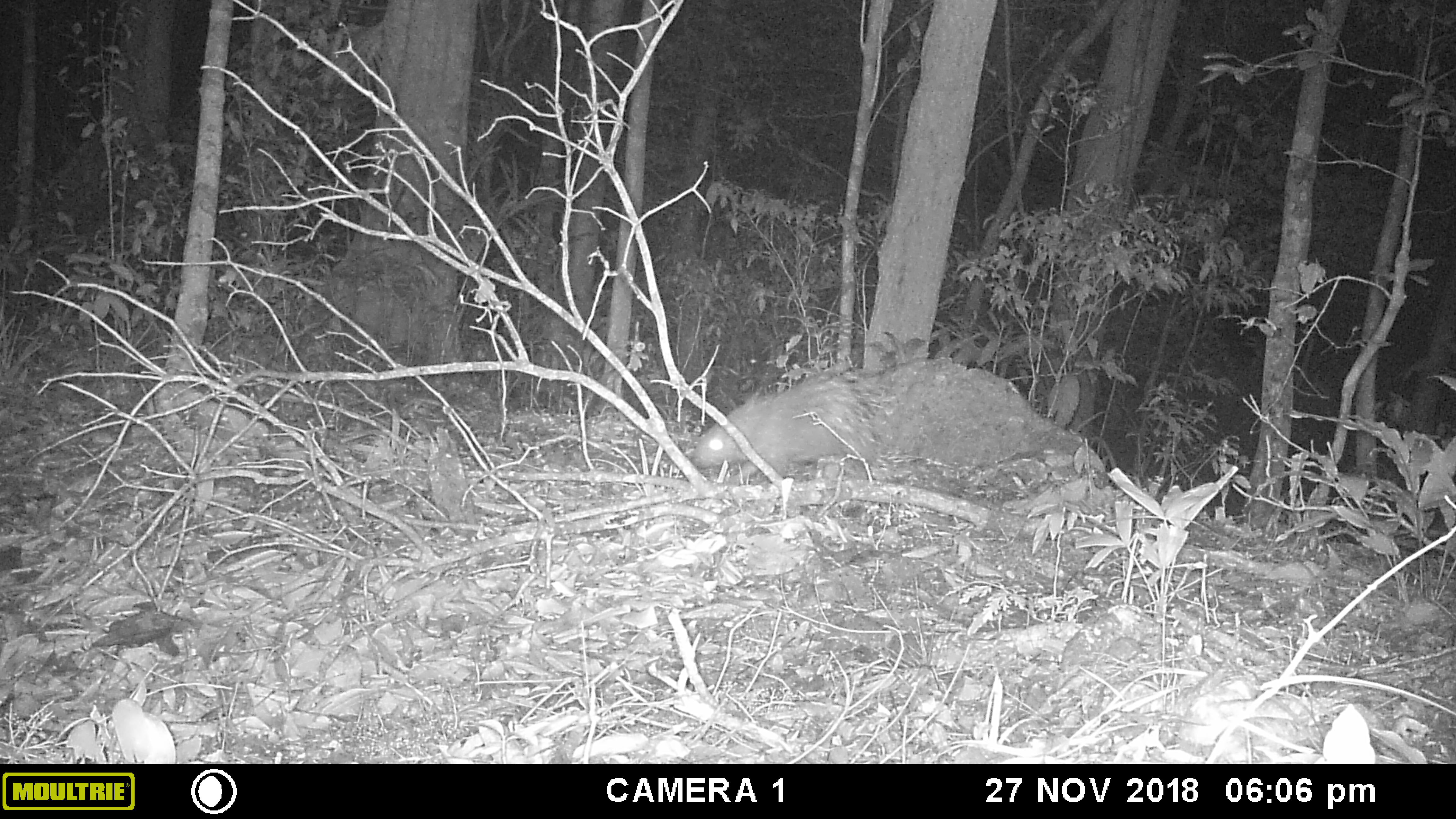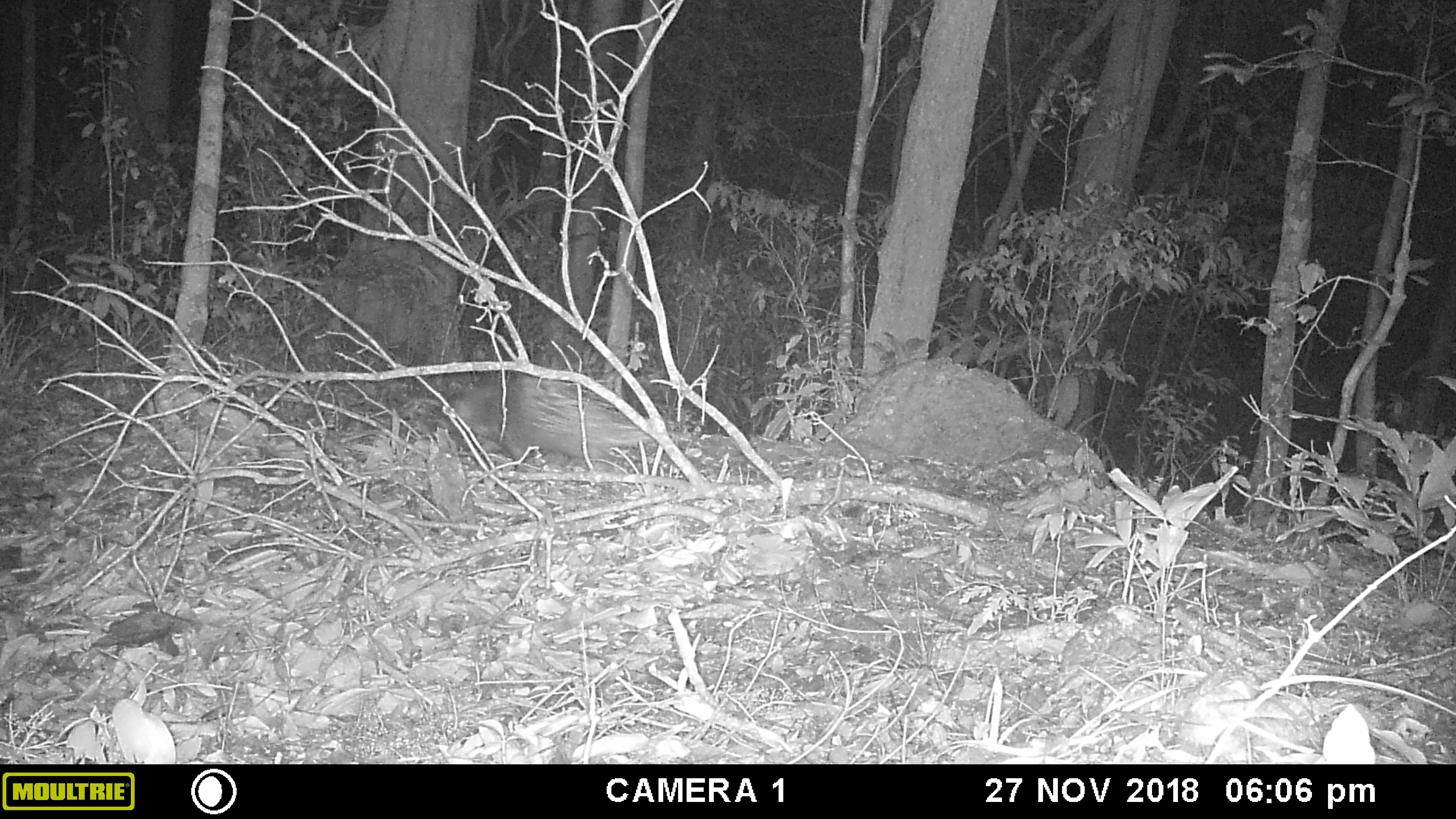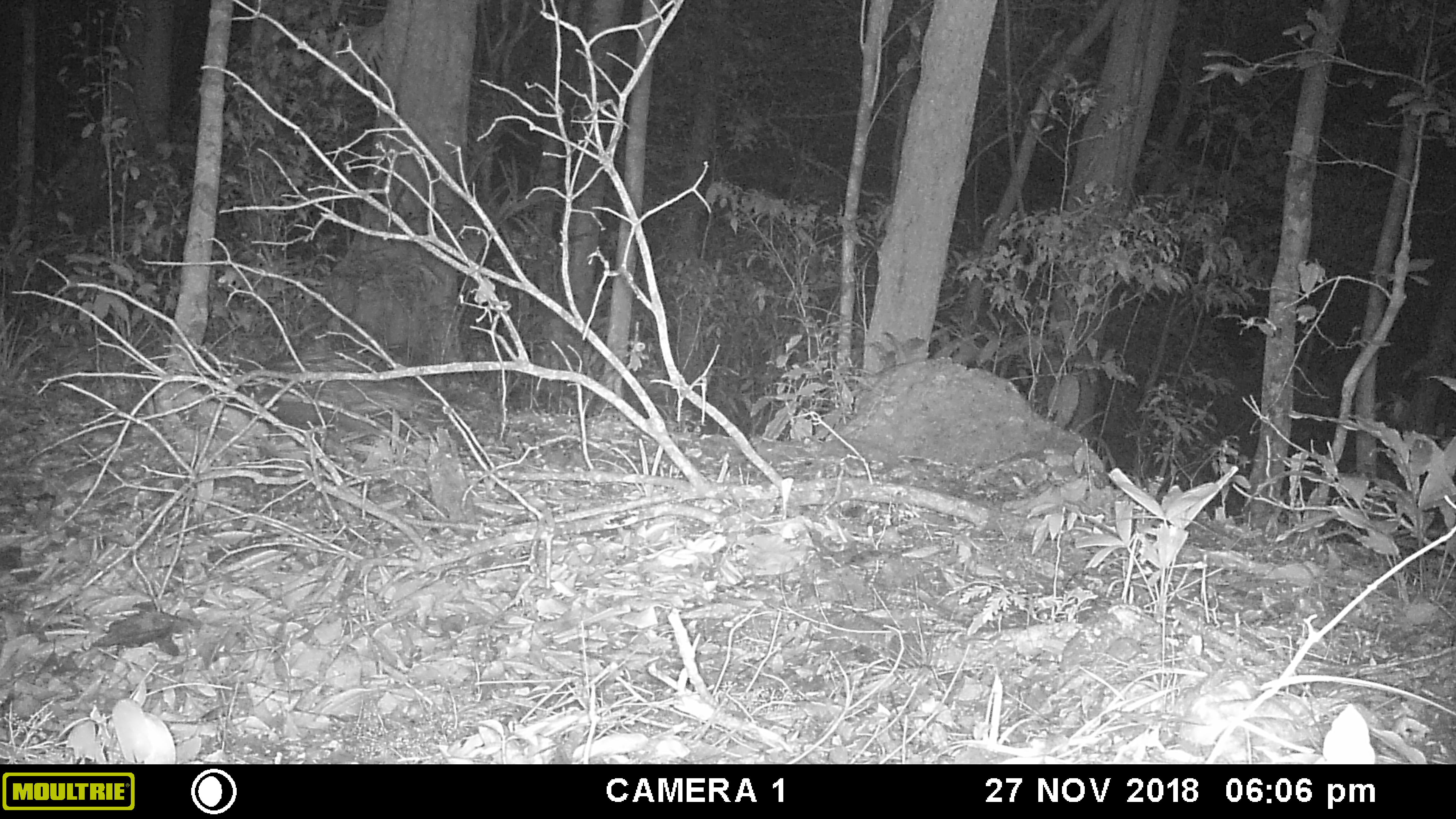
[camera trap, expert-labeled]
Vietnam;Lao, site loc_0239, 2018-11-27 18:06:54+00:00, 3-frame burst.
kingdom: Animalia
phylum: Chordata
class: Mammalia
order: Rodentia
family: Hystricidae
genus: Hystrix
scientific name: Hystrix brachyura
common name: malayan porcupine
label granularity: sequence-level